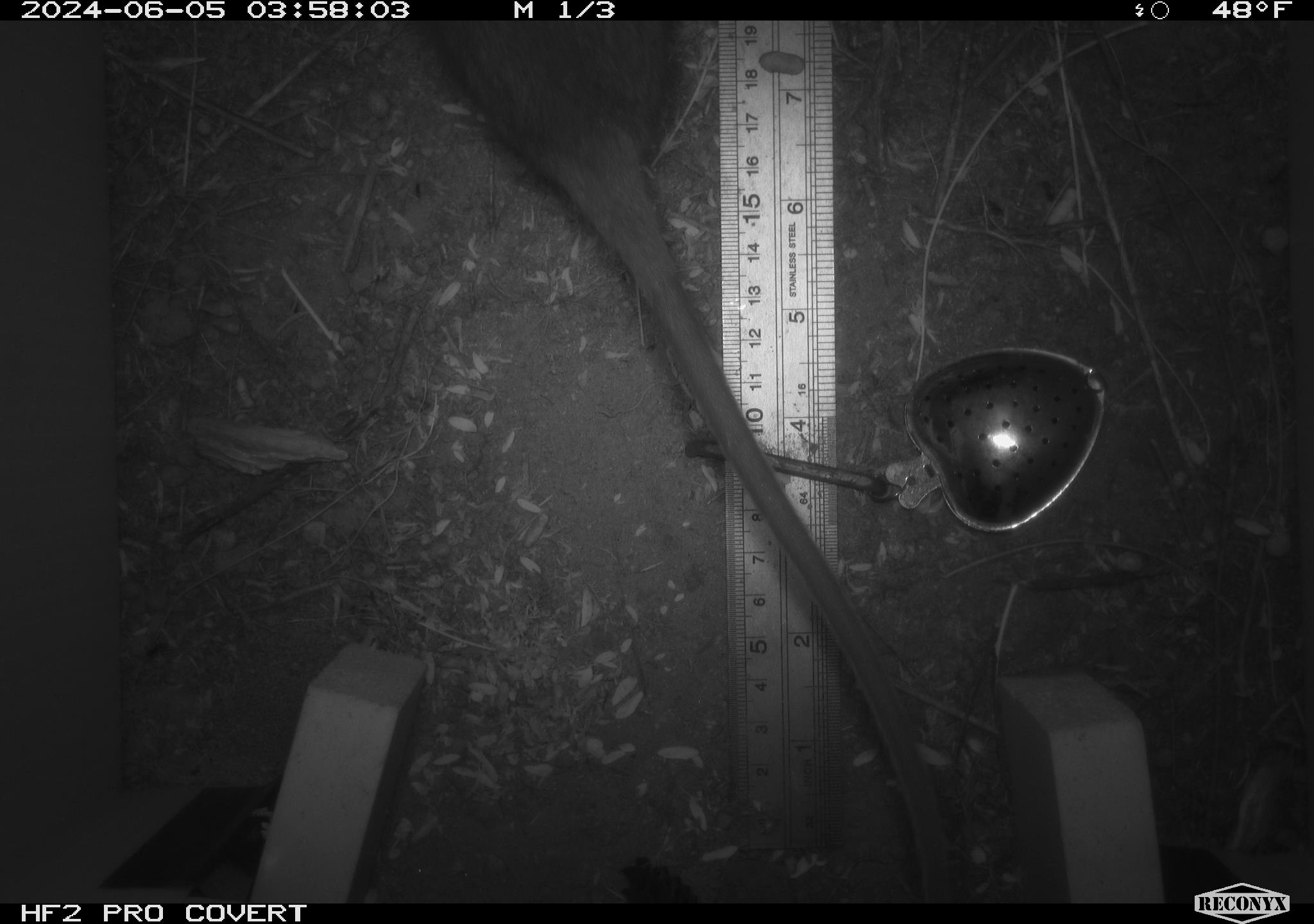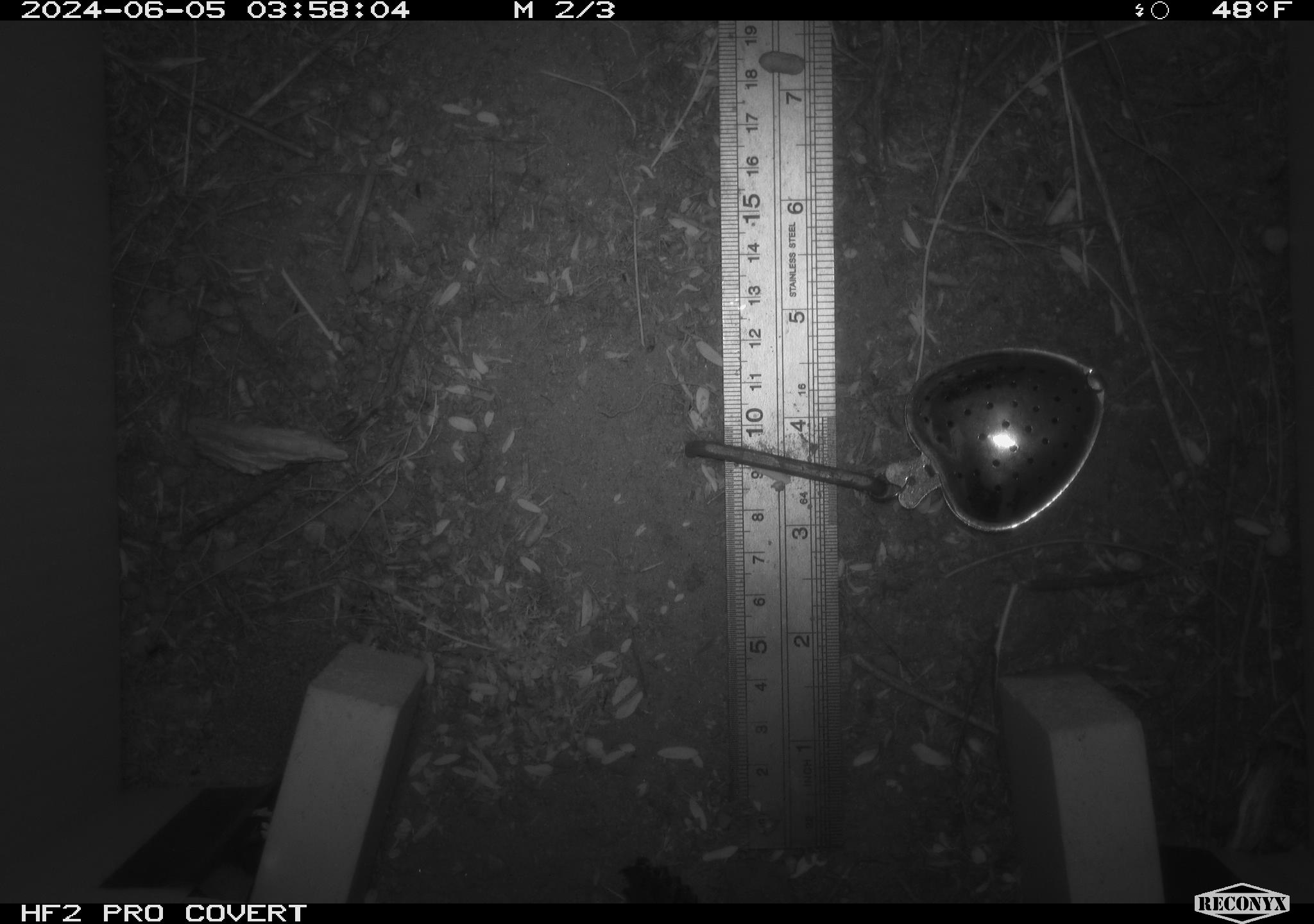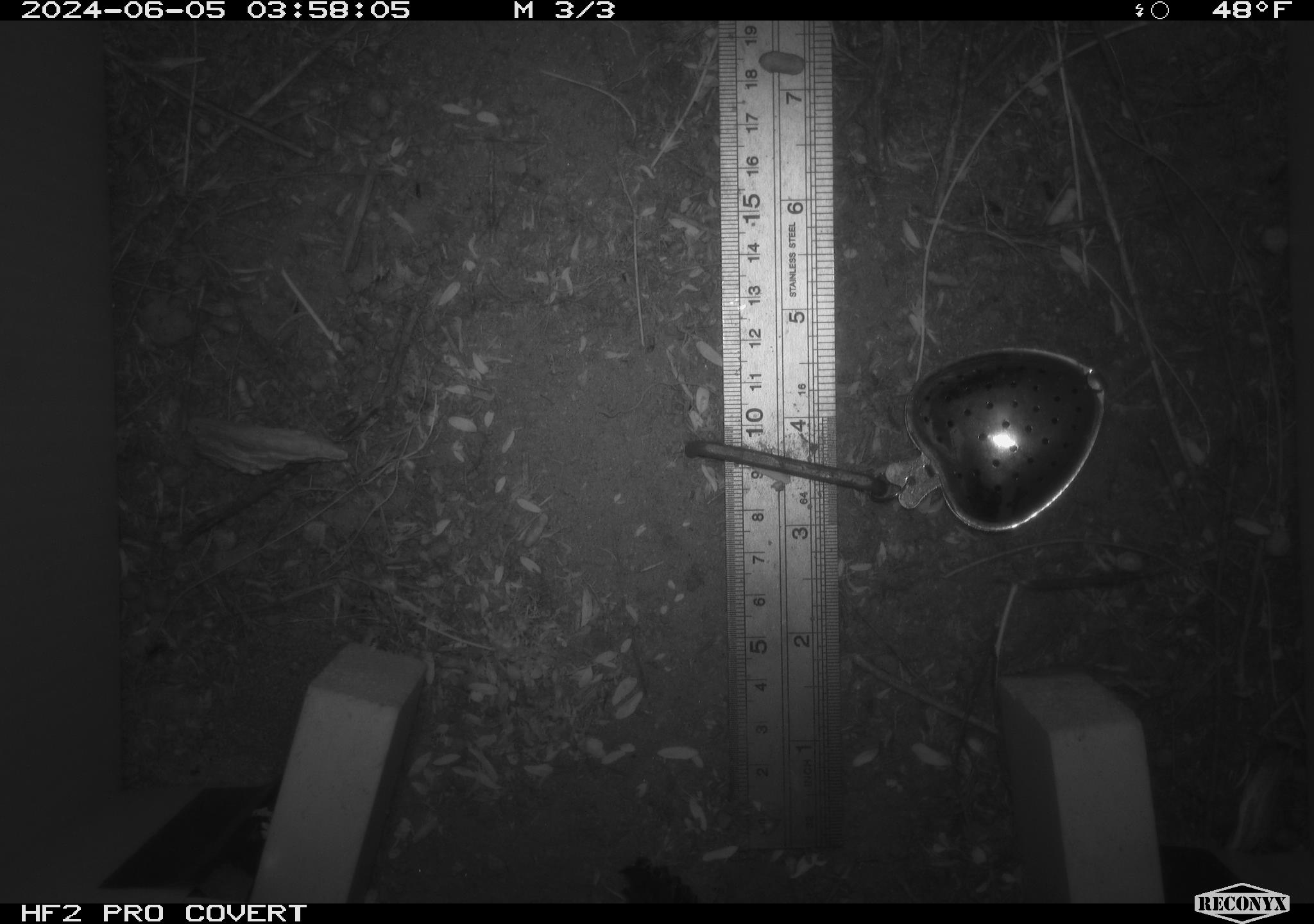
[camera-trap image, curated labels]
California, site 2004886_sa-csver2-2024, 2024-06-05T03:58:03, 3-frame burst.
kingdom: Animalia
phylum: Chordata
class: Mammalia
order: Rodentia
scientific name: Rodentia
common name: rodent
Rodent (Rodentia).